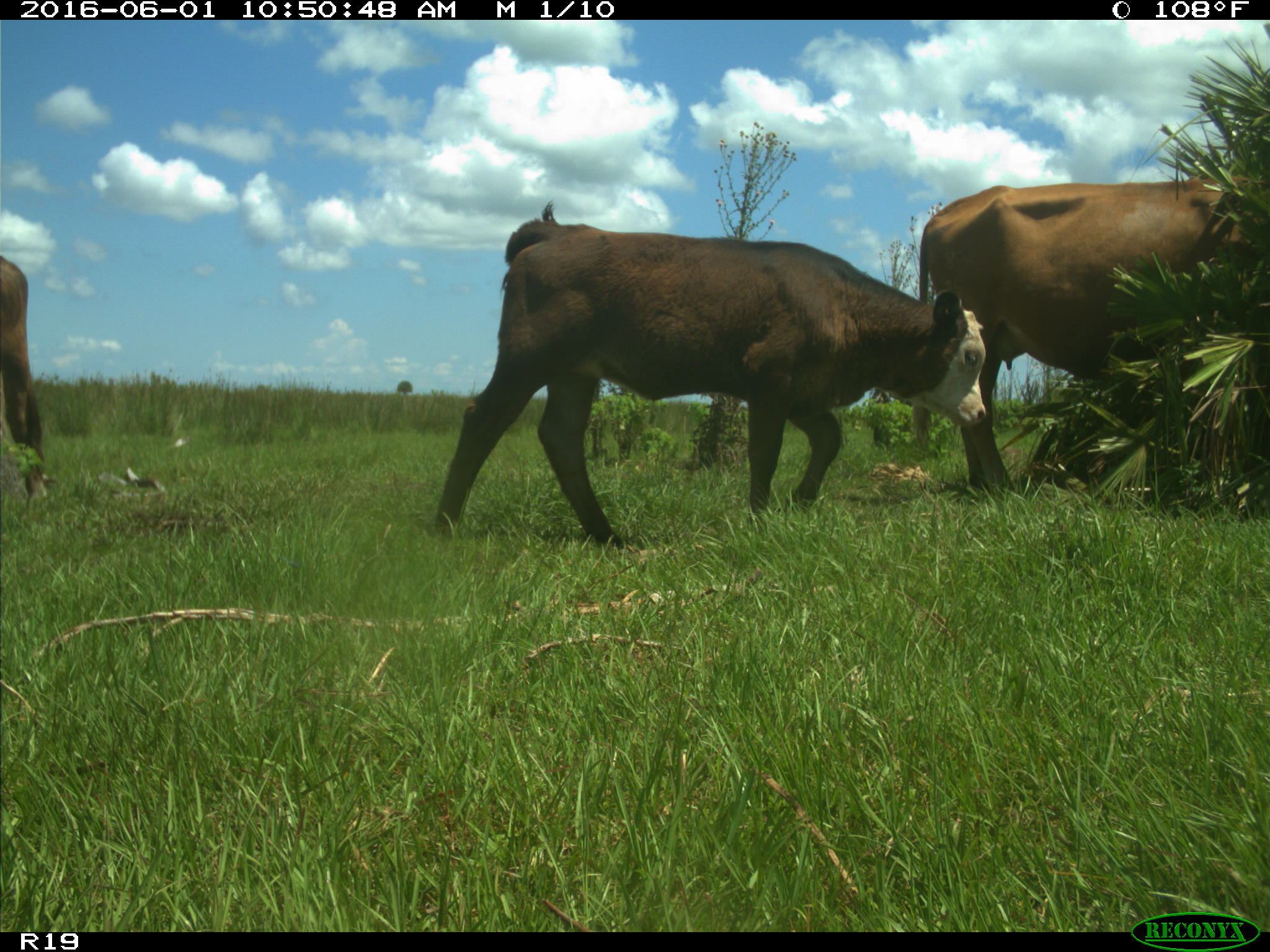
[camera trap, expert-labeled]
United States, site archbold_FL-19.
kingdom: Animalia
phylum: Chordata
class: Mammalia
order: Artiodactyla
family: Bovidae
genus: Bos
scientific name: Bos taurus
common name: domestic cow